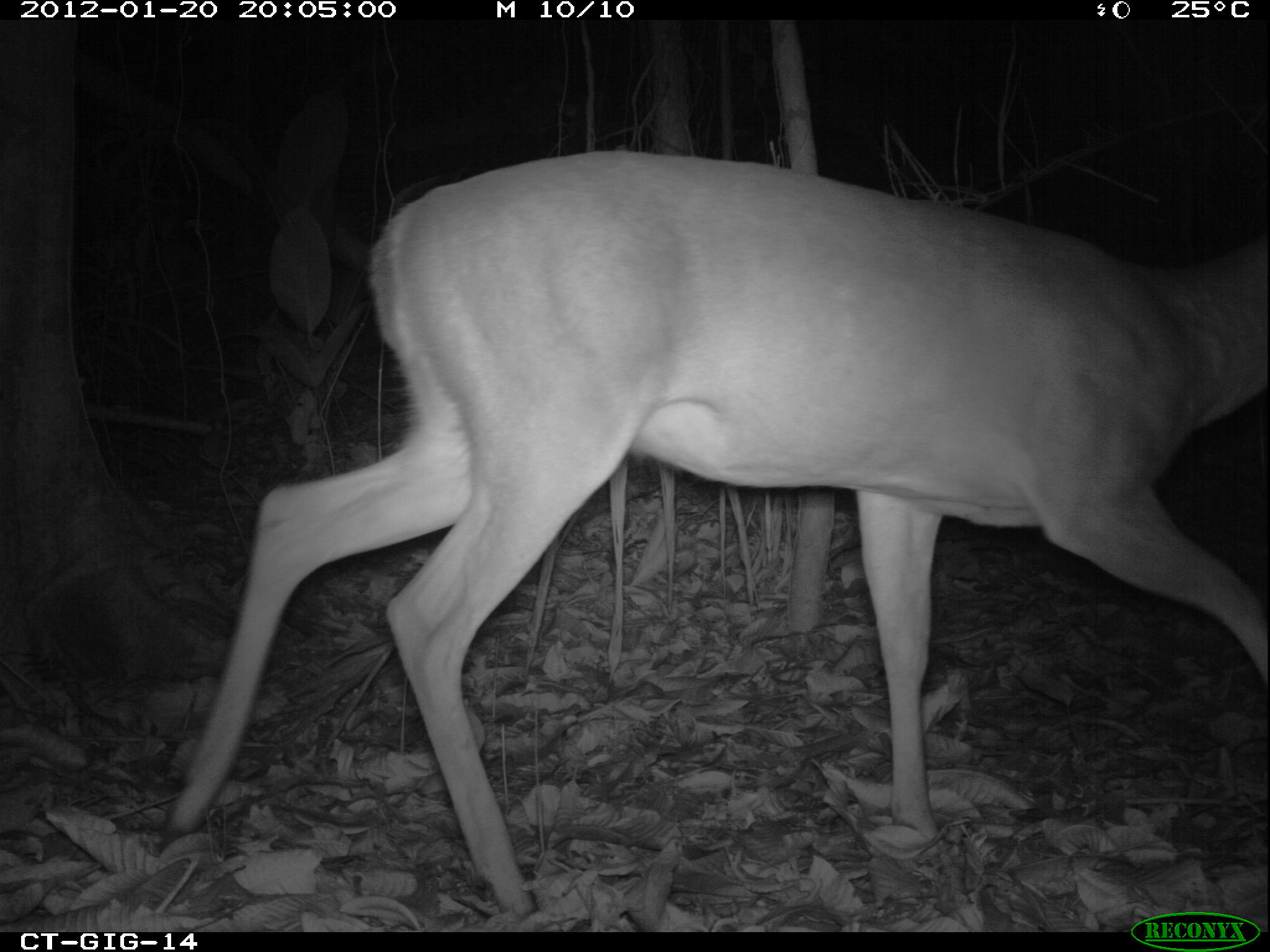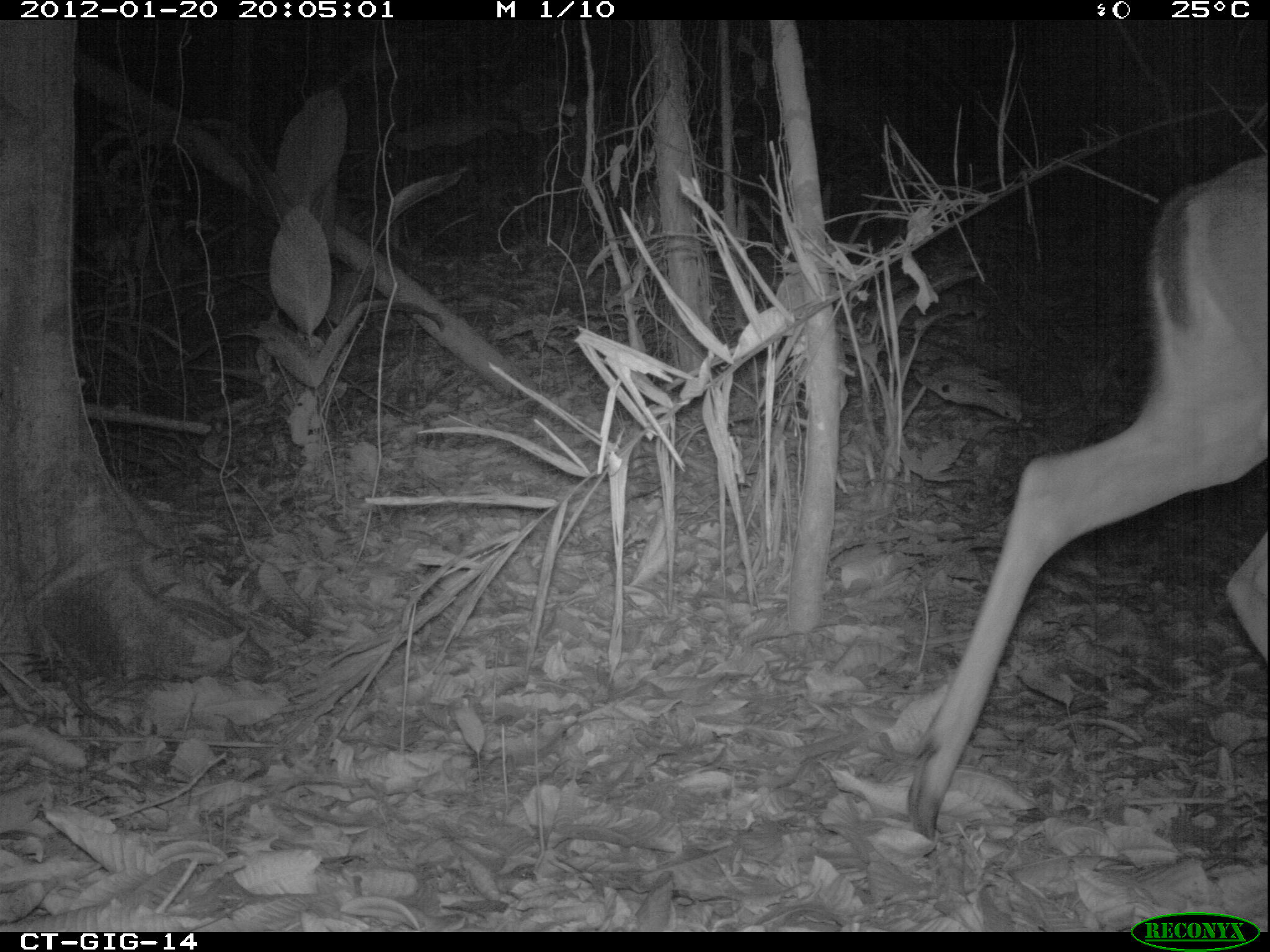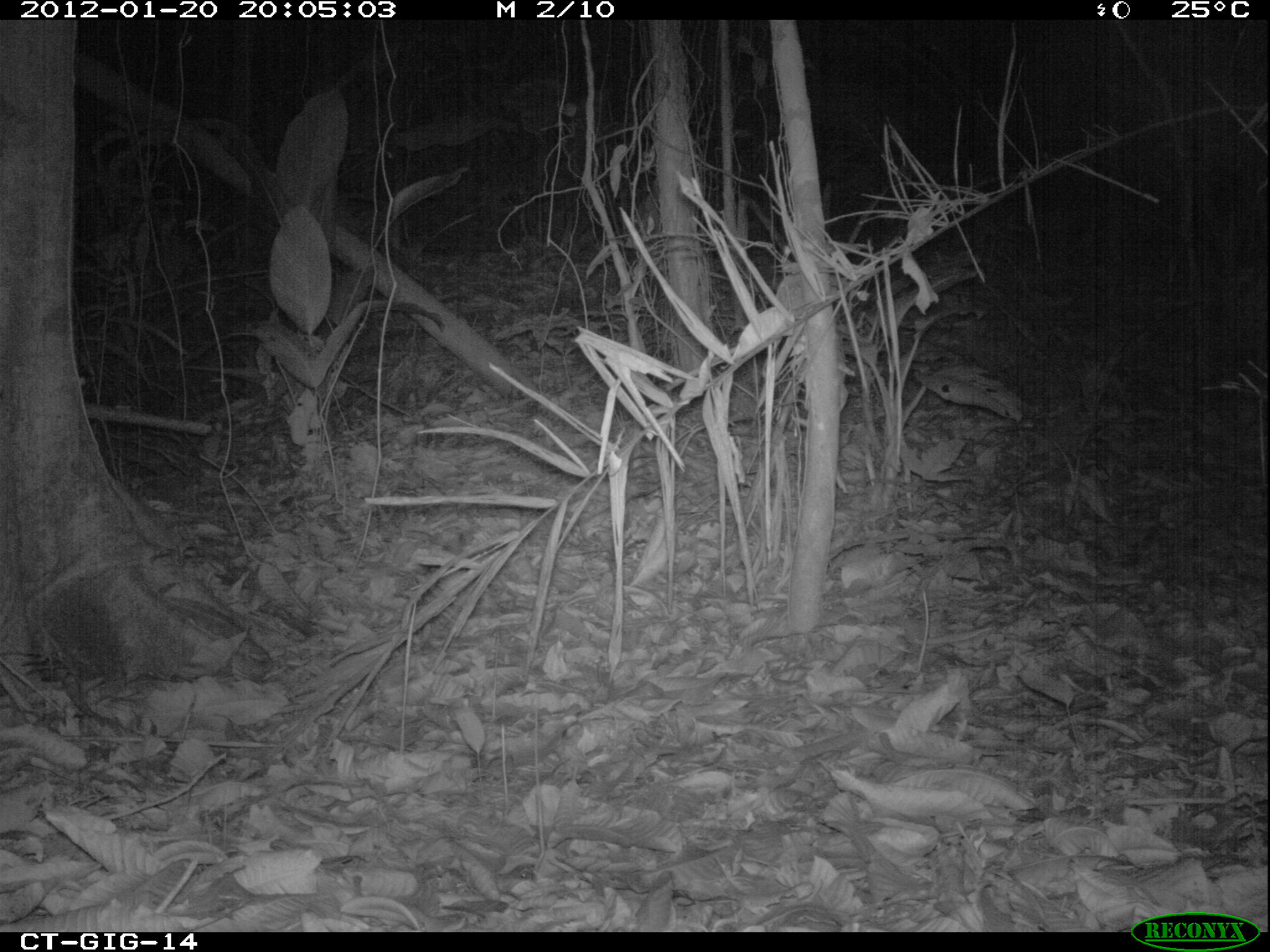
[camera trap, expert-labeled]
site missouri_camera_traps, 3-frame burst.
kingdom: Animalia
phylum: Chordata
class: Mammalia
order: Artiodactyla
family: Cervidae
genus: Odocoileus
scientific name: Odocoileus virginianus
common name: white-tailed deer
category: white tailed deer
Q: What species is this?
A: White tailed deer (white-tailed deer) (Odocoileus virginianus).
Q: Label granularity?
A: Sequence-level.